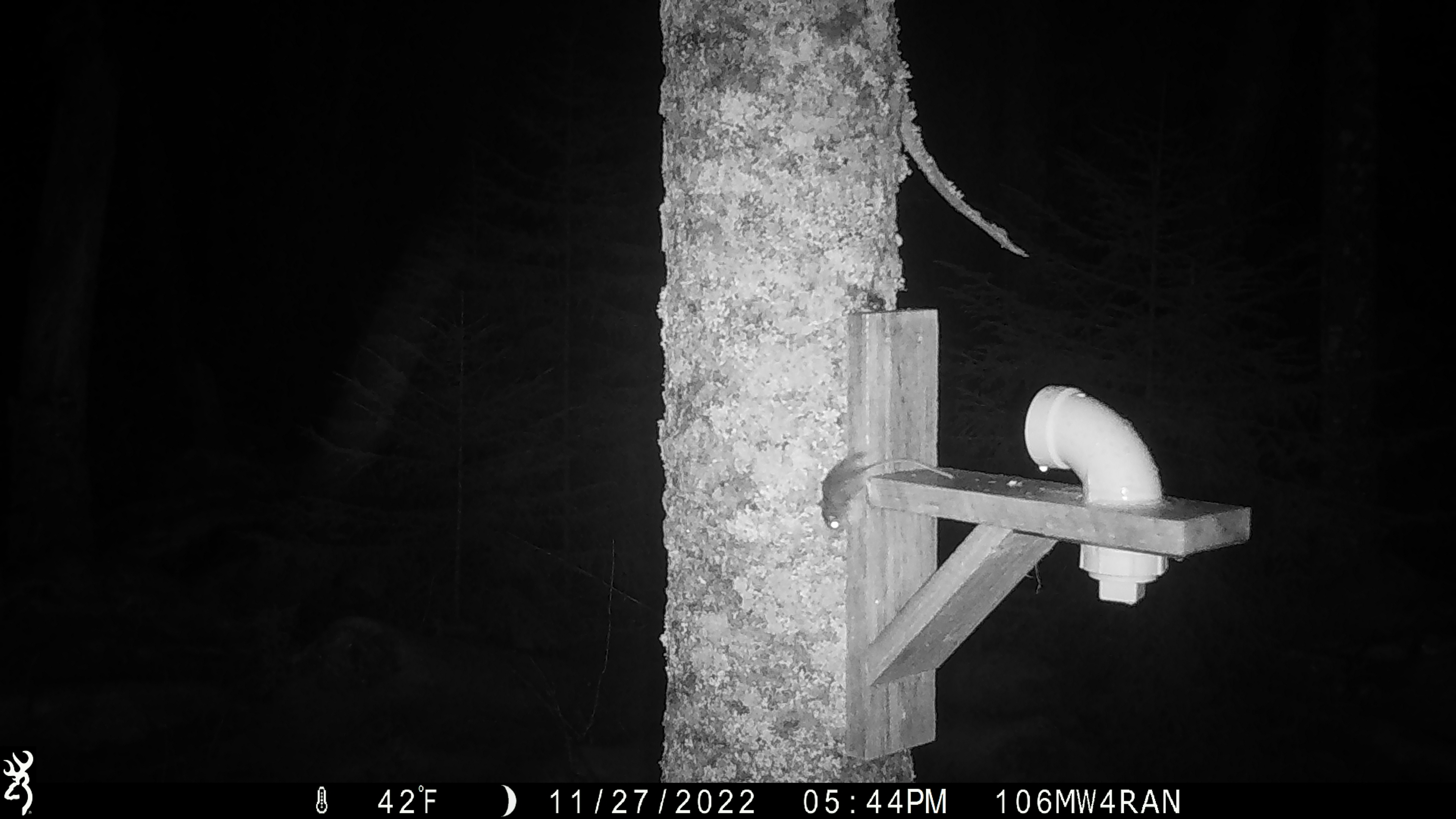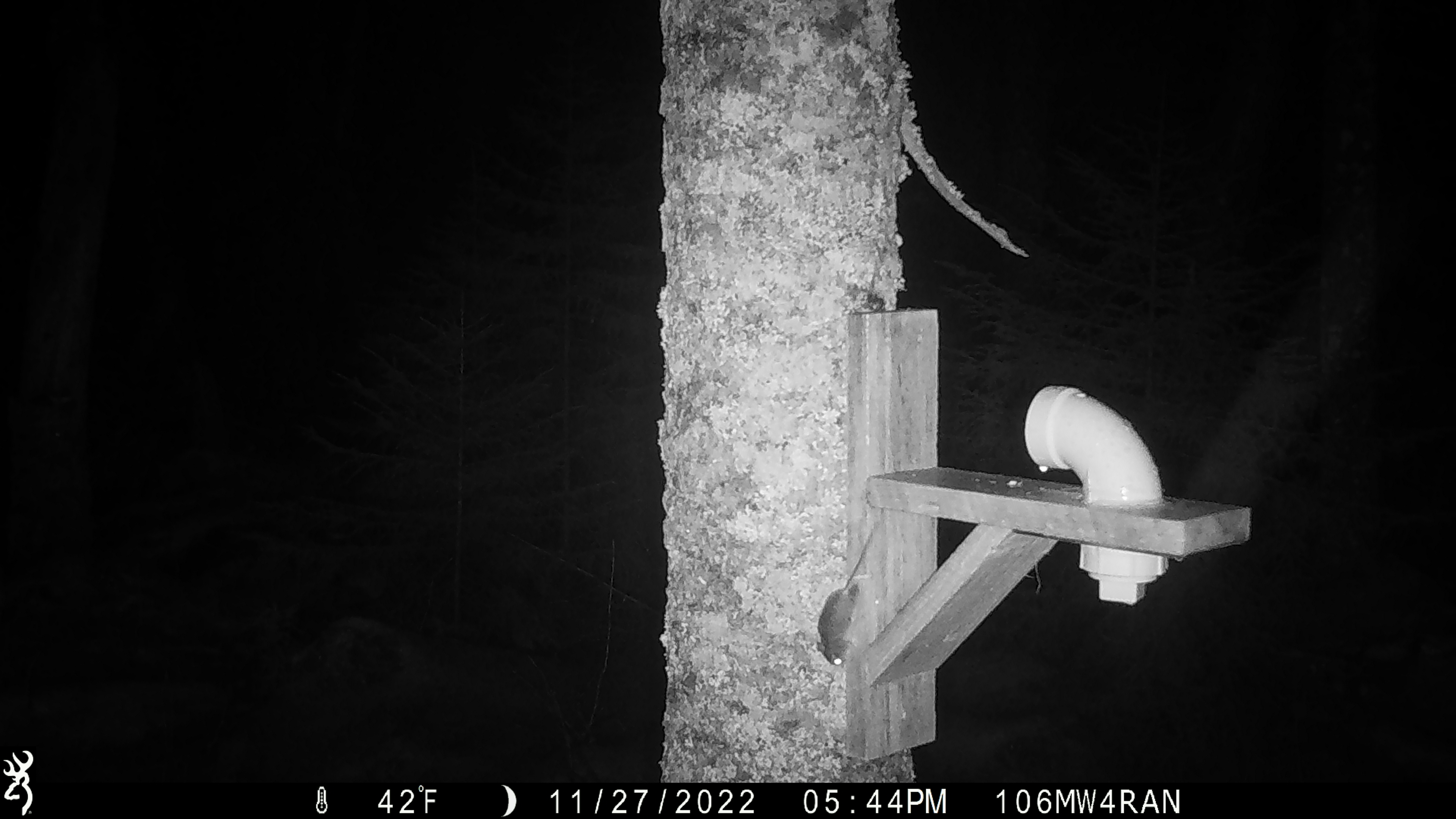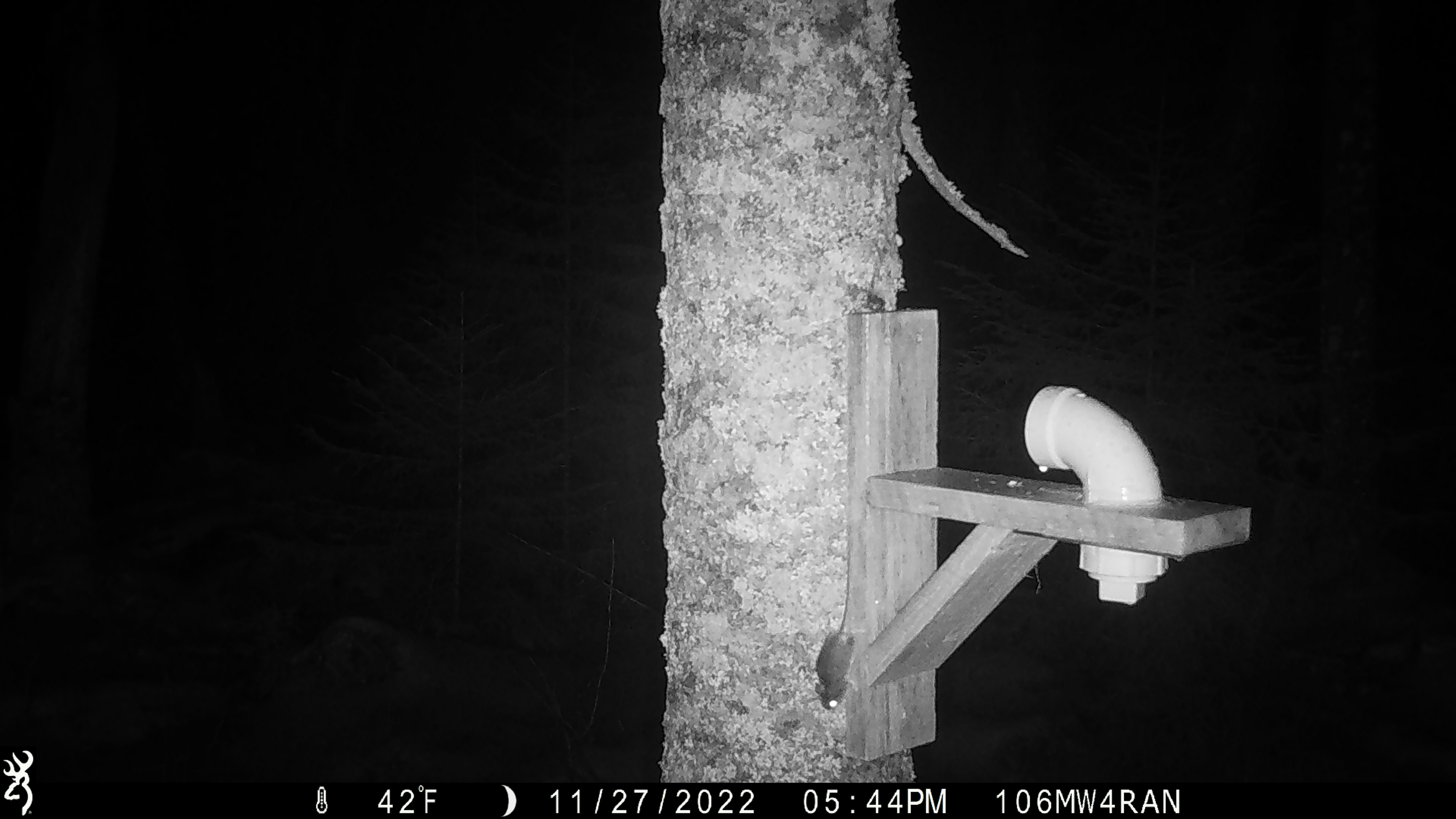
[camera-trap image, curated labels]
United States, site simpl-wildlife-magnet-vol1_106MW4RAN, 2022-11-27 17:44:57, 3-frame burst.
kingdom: Animalia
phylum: Chordata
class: Mammalia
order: Rodentia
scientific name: Rodentia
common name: mouse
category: mouse sp.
Mouse sp. (mouse) (Rodentia).